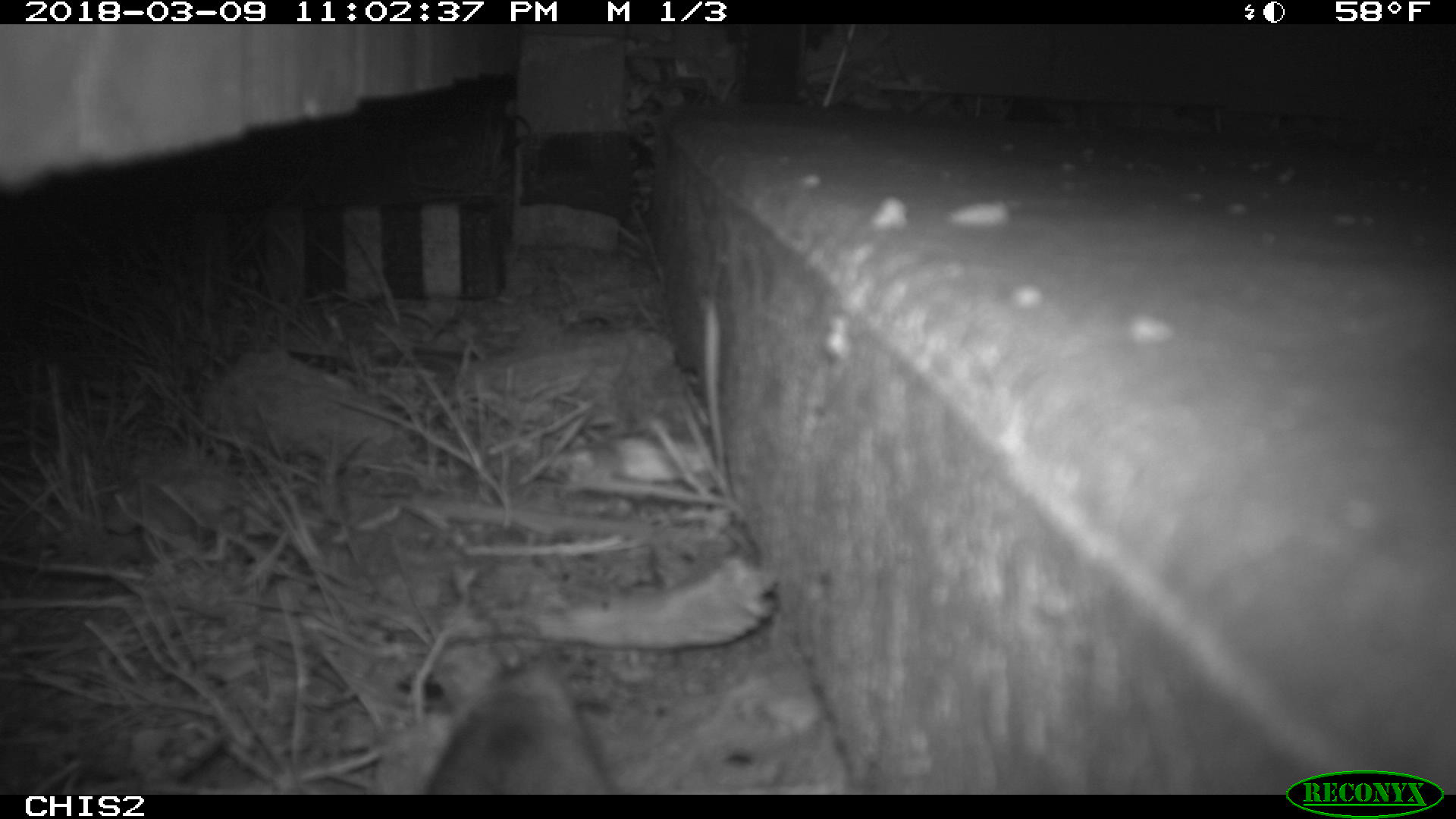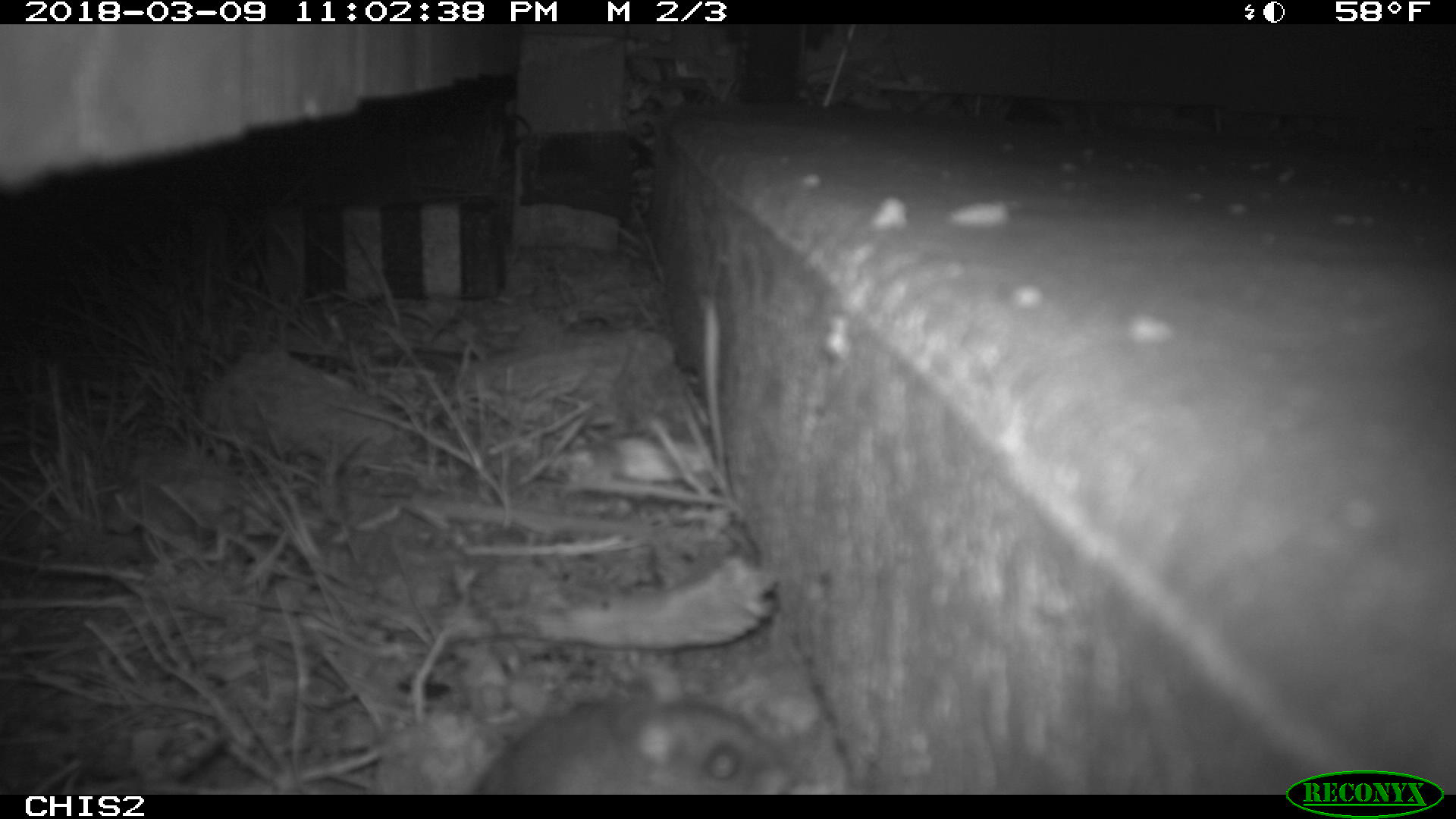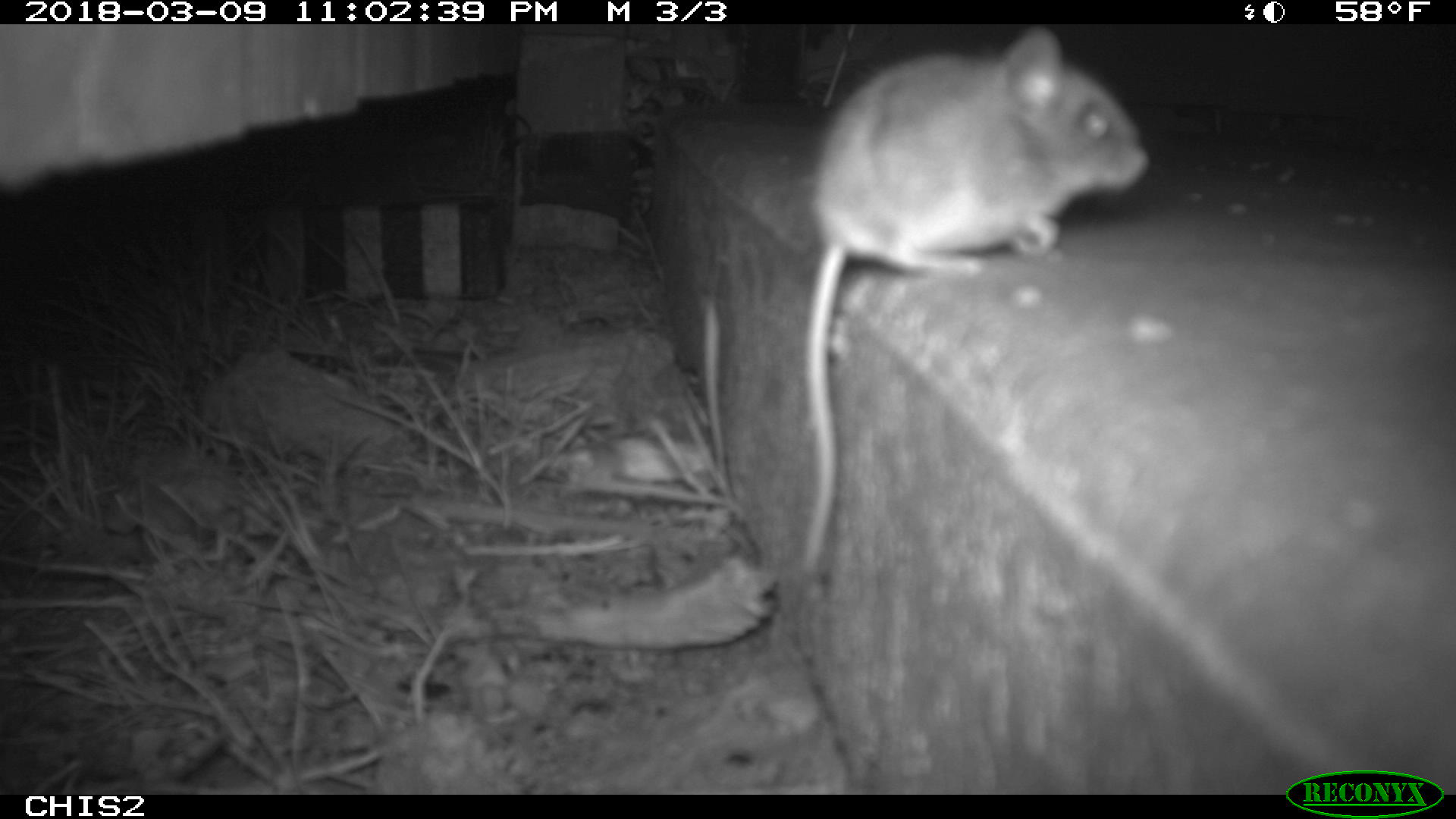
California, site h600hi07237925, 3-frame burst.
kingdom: Animalia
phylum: Chordata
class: Mammalia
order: Rodentia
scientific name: Rodentia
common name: rodent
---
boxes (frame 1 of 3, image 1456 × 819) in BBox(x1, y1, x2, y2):
rodent: BBox(428, 655, 610, 795)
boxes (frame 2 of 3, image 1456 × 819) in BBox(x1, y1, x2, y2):
rodent: BBox(471, 695, 792, 794)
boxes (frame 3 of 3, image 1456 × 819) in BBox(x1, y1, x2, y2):
rodent: BBox(800, 24, 1149, 573)